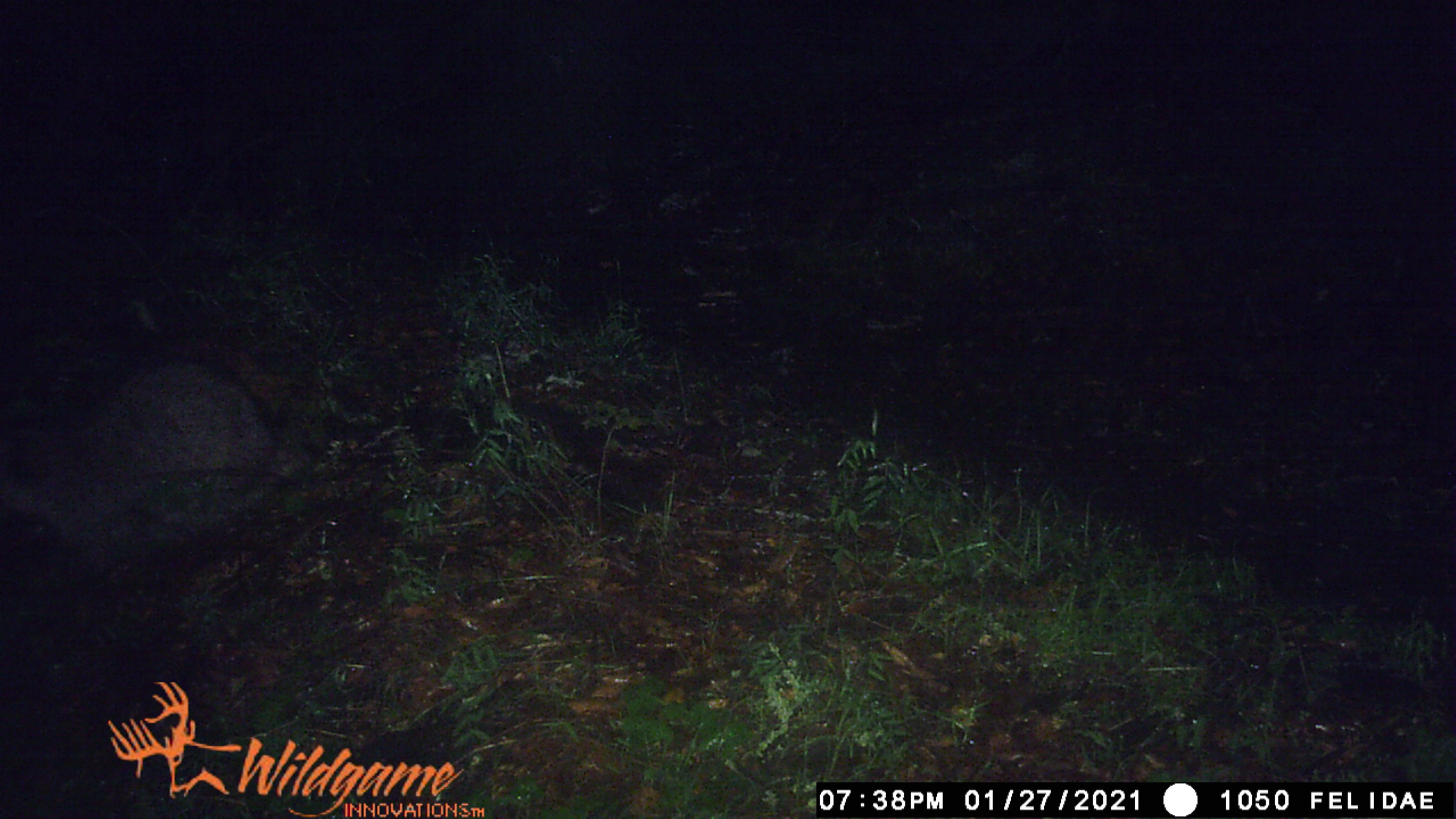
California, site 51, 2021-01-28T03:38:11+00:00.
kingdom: Animalia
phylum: Chordata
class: Mammalia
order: Carnivora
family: Procyonidae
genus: Procyon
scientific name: Procyon lotor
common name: raccoon